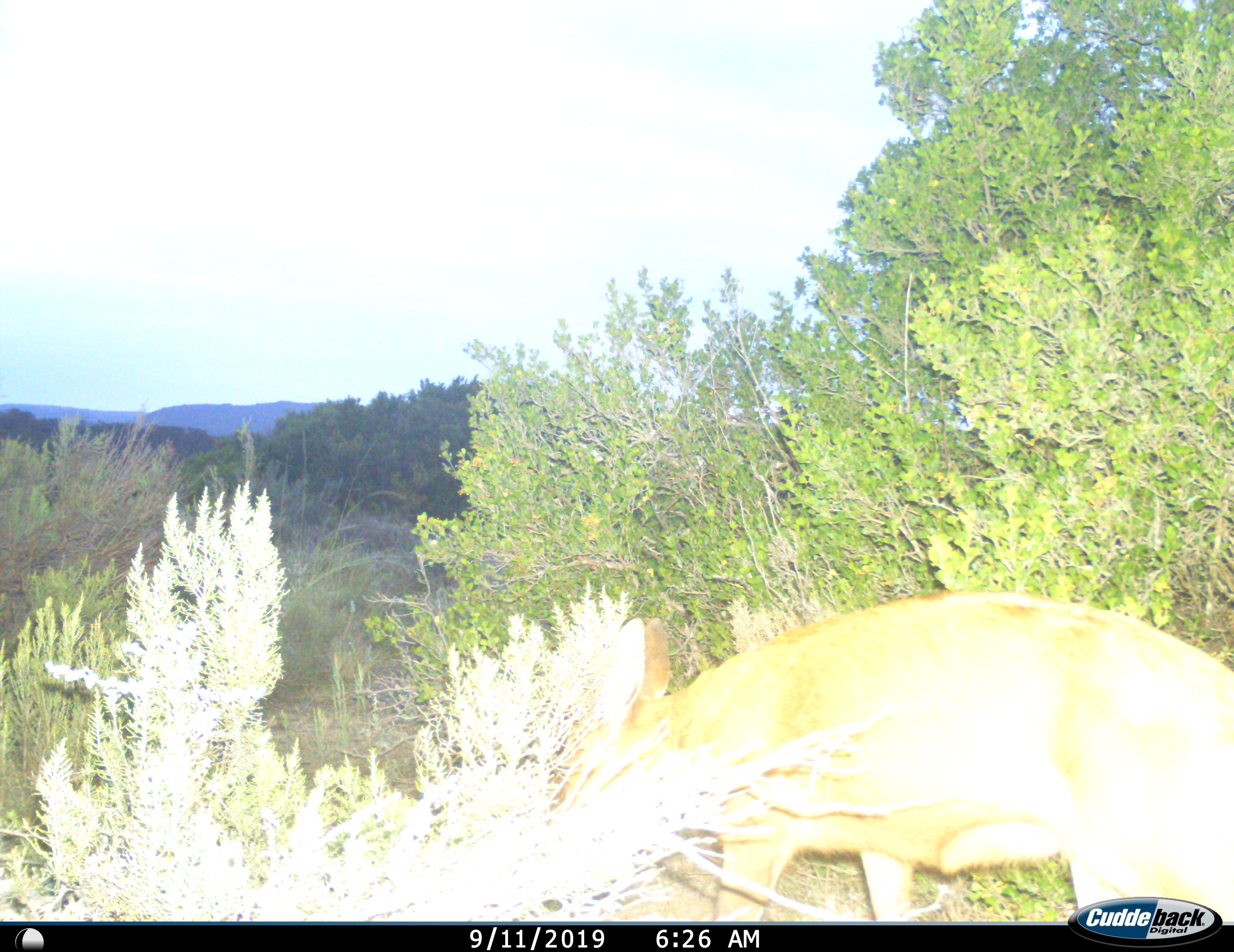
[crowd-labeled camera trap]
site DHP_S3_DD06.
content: unidentified animal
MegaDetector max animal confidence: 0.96